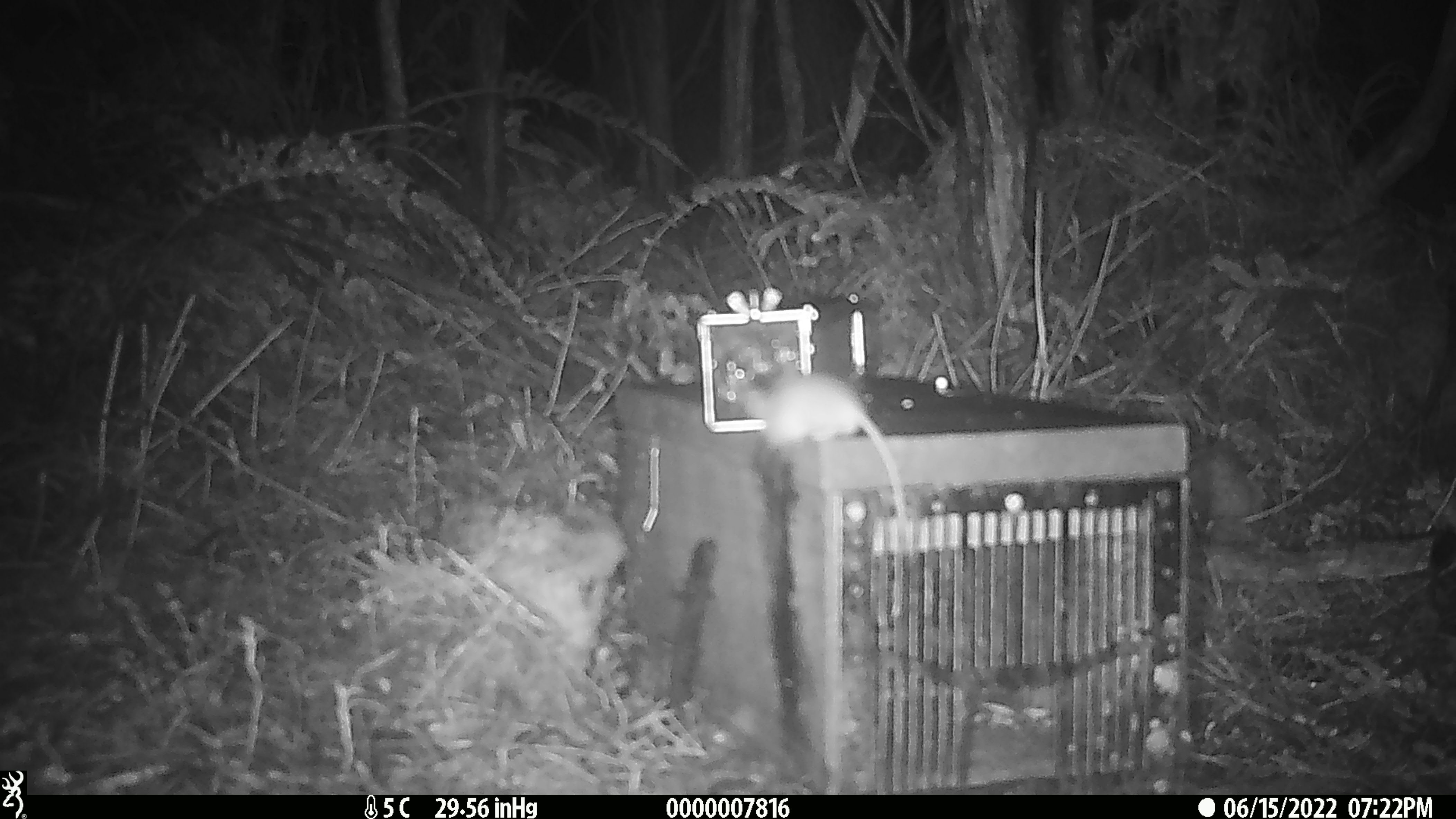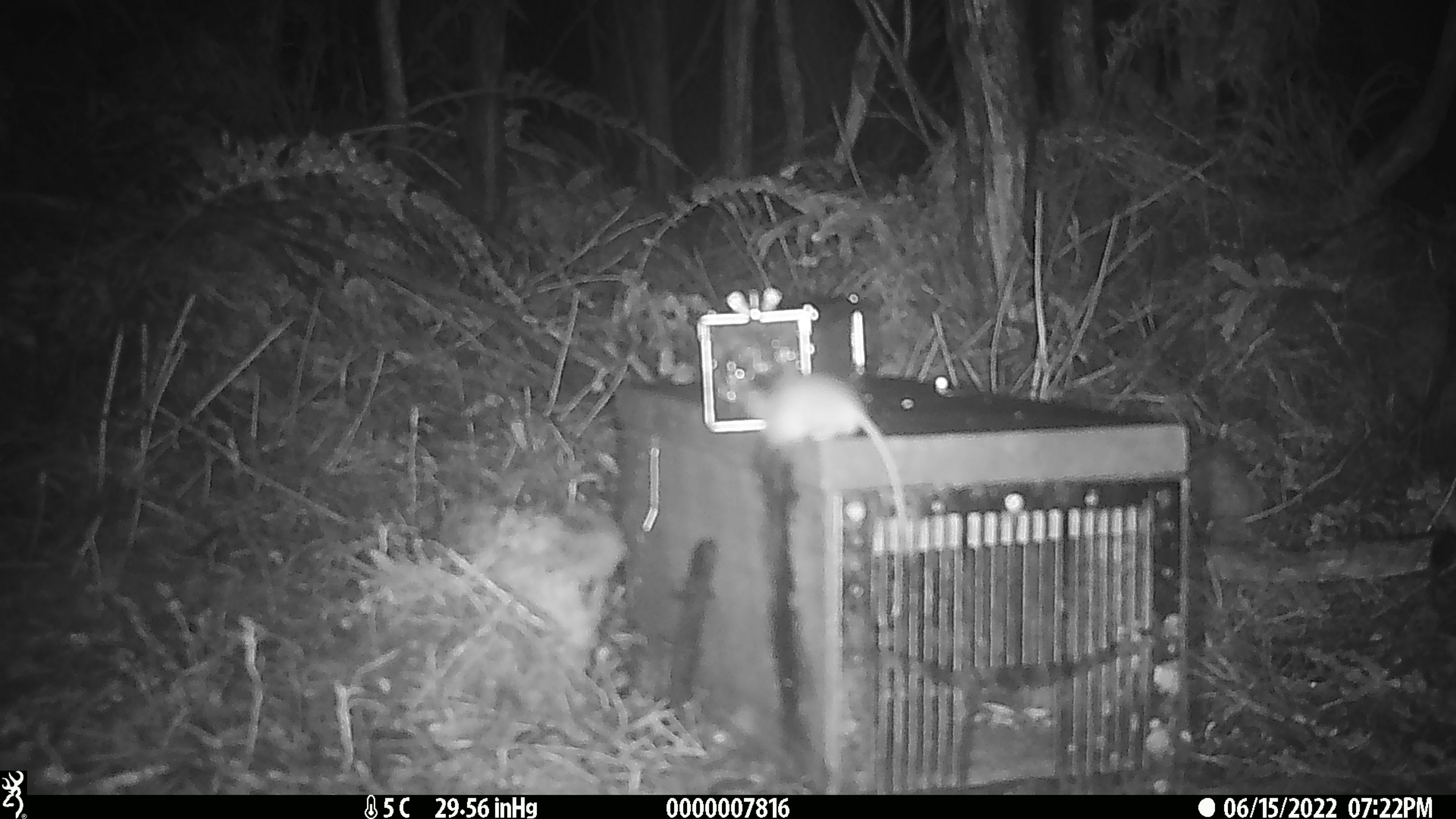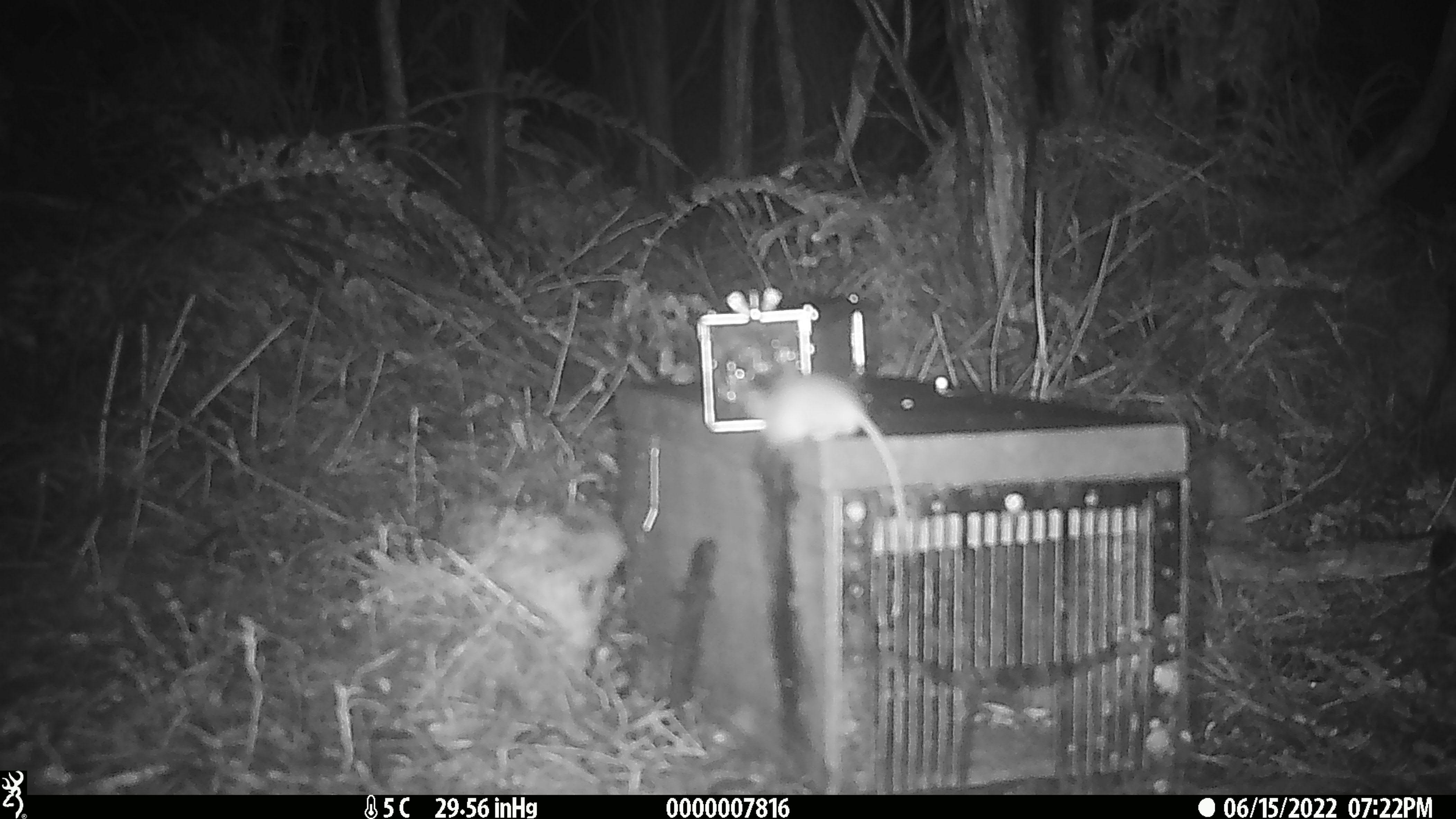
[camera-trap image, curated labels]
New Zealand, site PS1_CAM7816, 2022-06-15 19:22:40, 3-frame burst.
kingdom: Animalia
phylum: Chordata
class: Mammalia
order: Rodentia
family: Muridae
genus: Mus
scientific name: Mus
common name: mouse